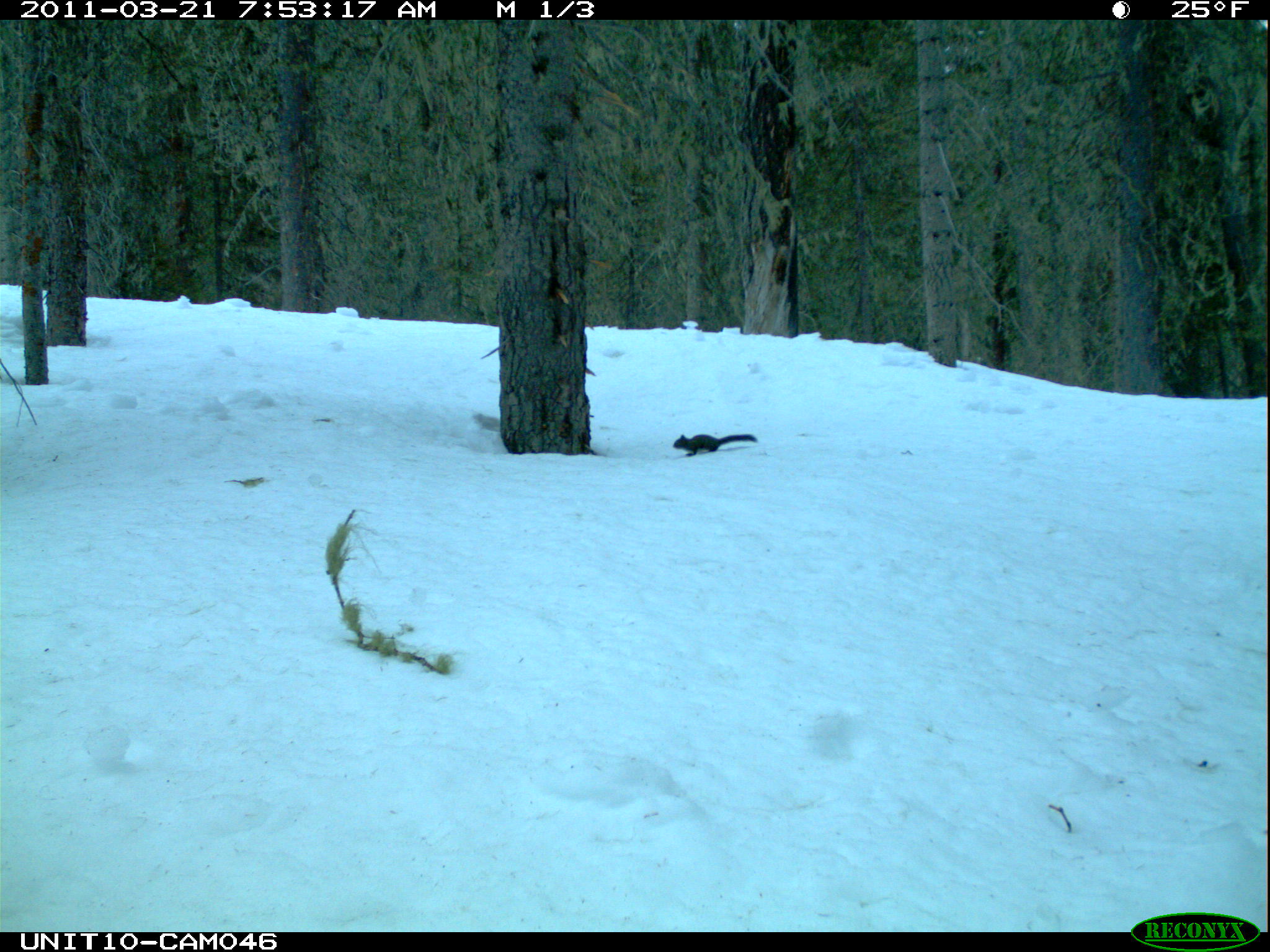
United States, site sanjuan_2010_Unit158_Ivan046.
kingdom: Animalia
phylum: Chordata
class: Mammalia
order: Rodentia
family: Sciuridae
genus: Tamiasciurus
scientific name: Tamiasciurus hudsonicus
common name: american red squirrel